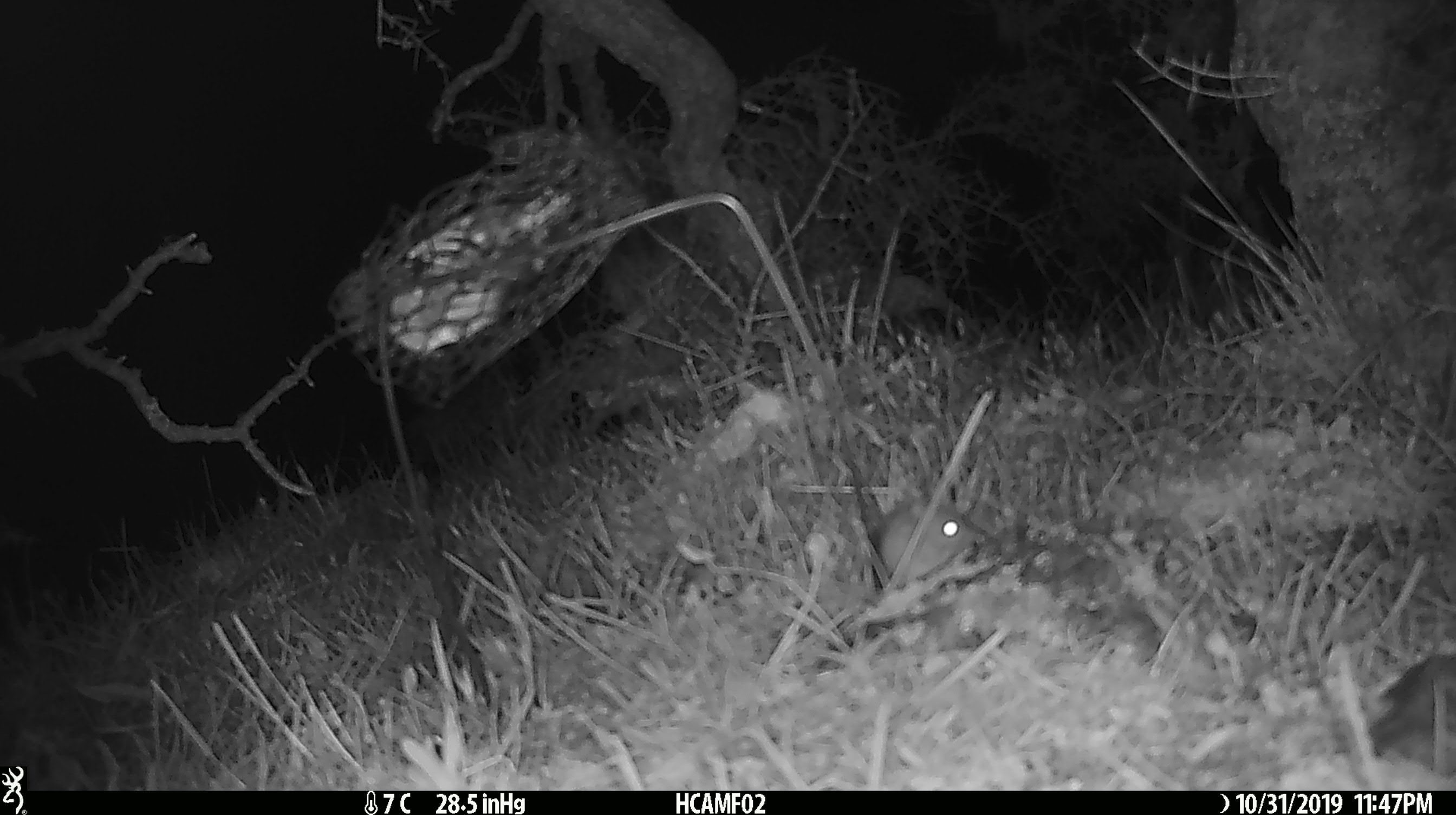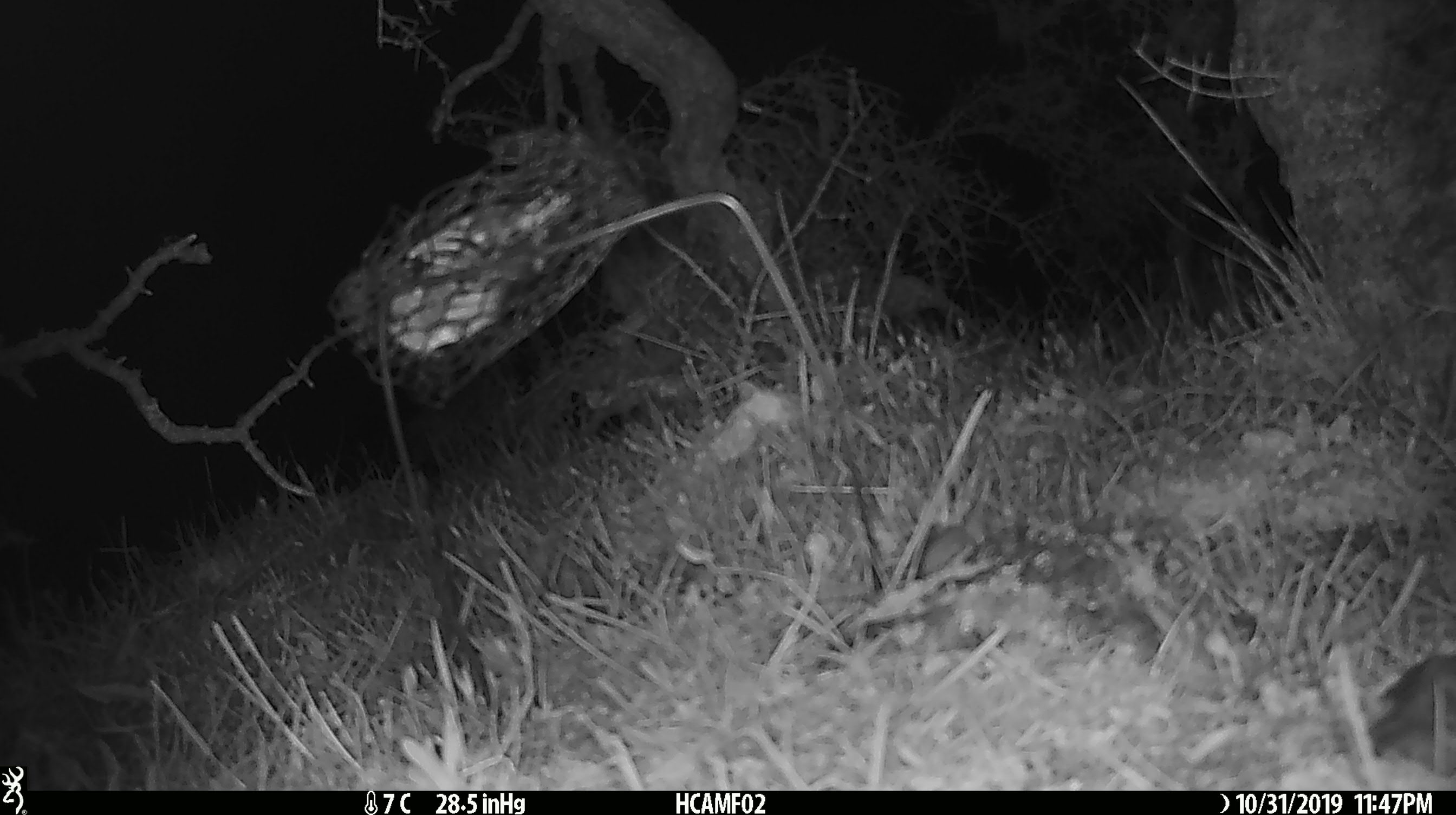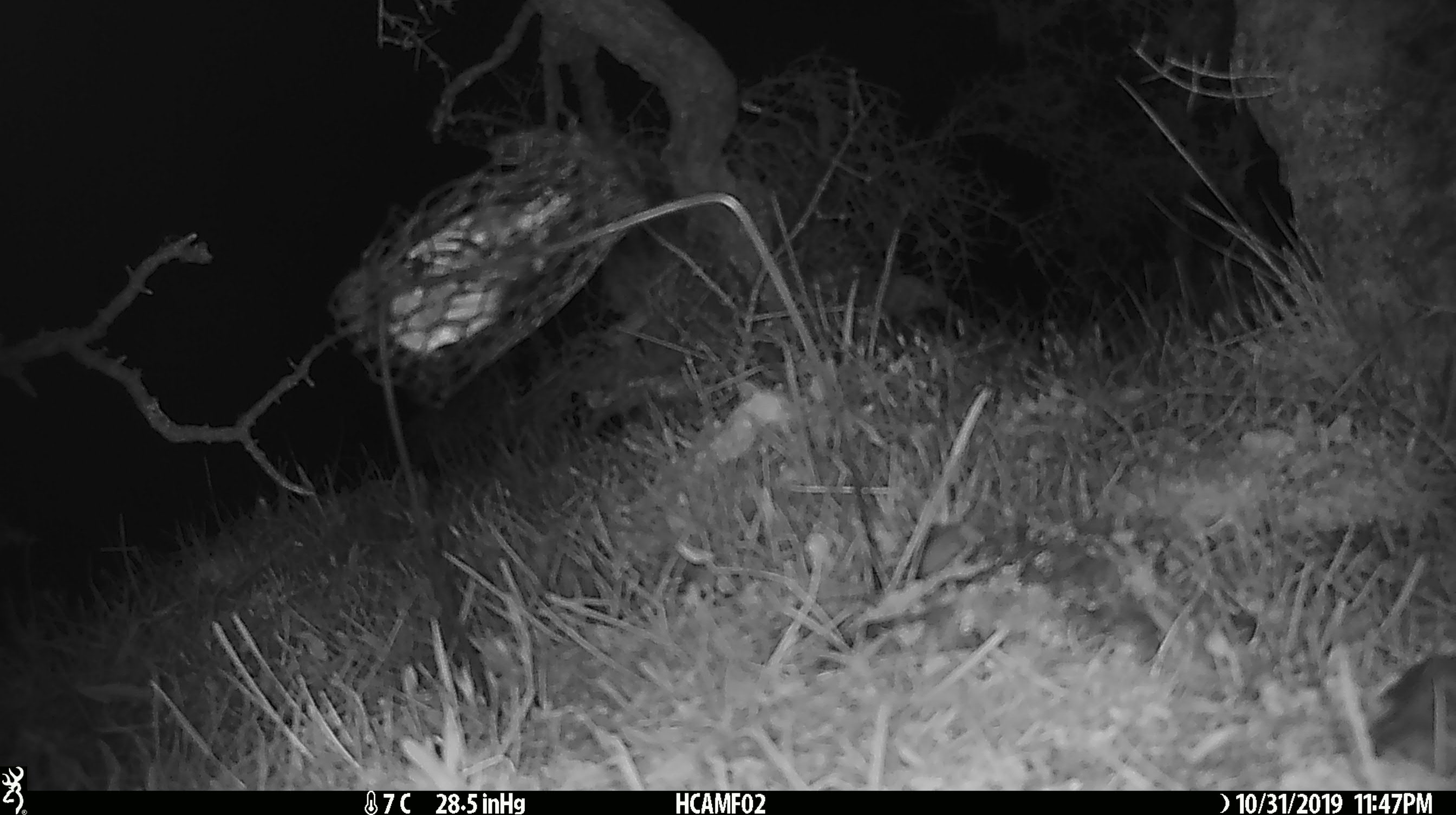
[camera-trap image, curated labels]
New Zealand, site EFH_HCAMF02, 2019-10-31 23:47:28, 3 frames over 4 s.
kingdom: Animalia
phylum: Chordata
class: Mammalia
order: Rodentia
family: Muridae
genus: Mus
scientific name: Mus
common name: mouse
Mouse (Mus).